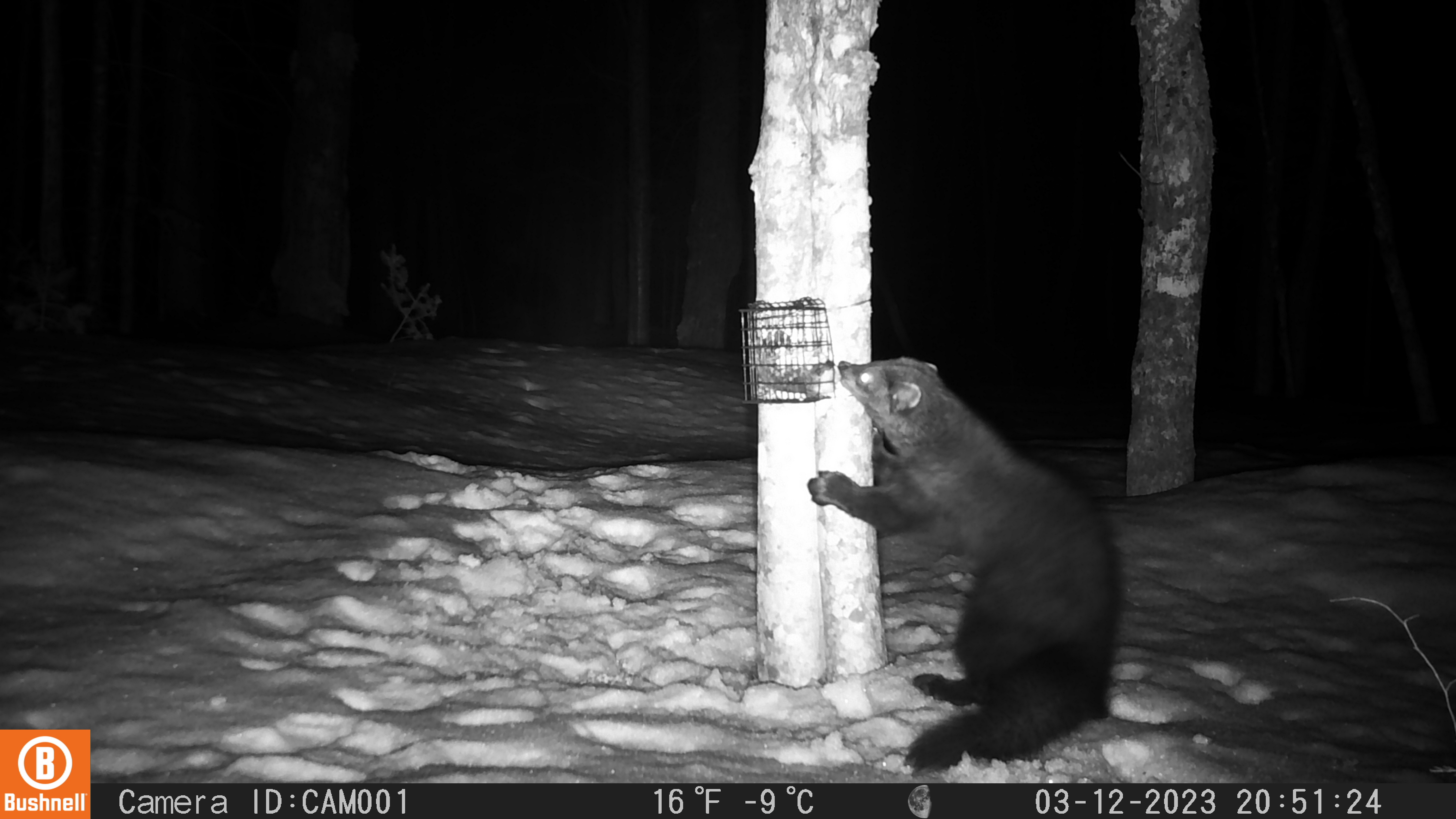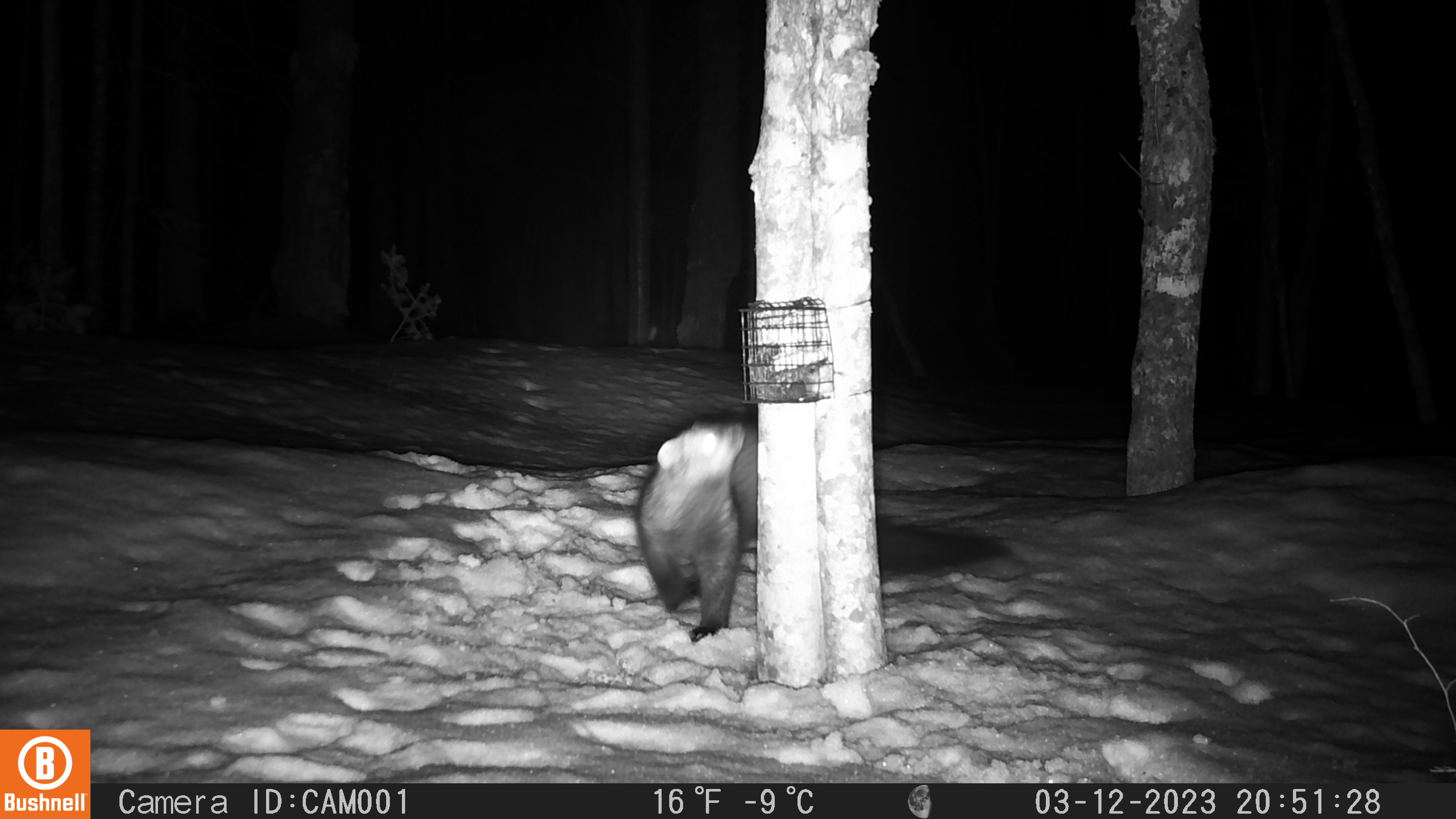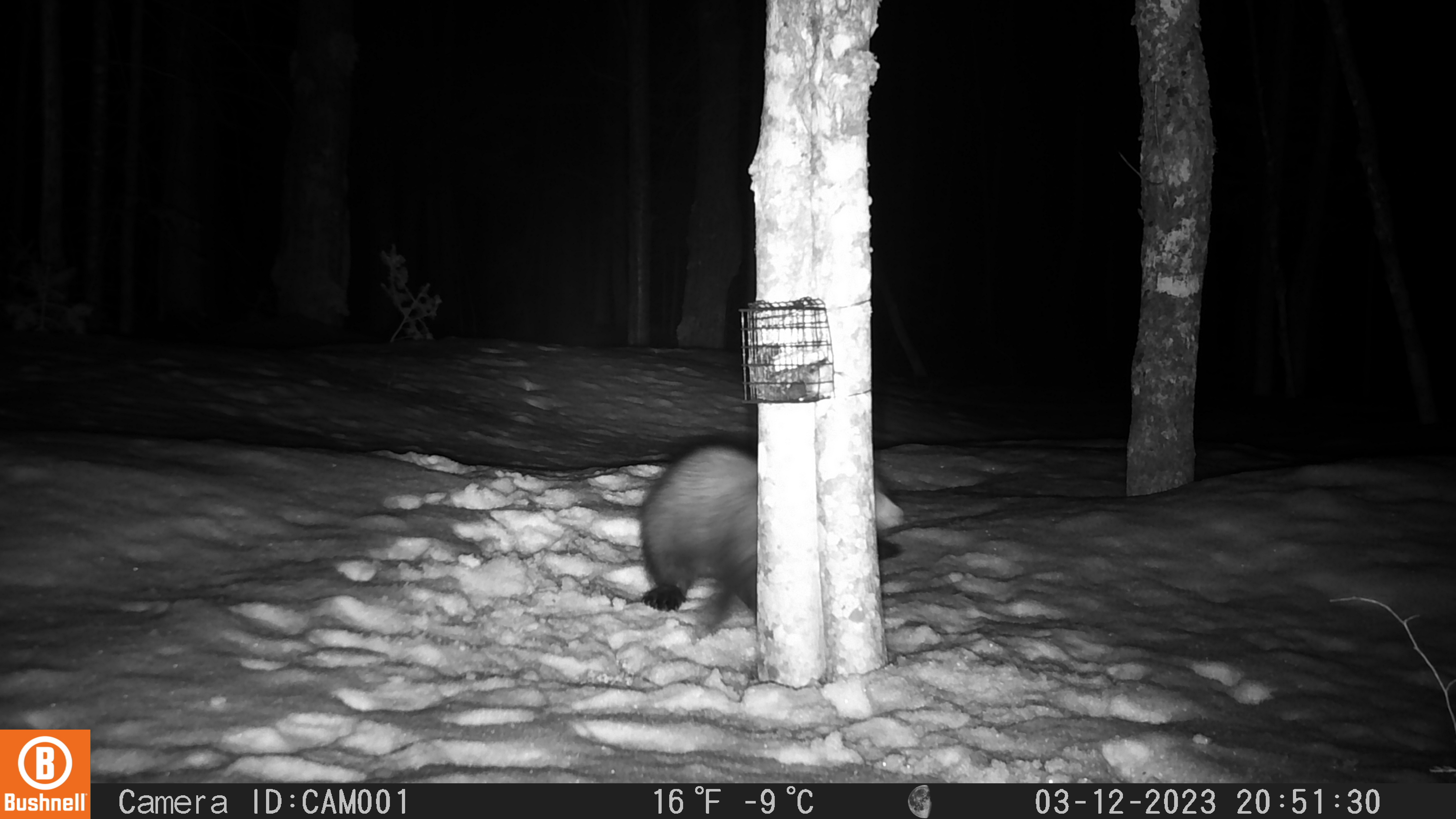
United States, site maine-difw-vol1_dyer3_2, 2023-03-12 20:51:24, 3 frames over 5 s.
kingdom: Animalia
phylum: Chordata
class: Mammalia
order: Carnivora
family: Mustelidae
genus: Pekania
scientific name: Pekania pennanti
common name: fisher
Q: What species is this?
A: Fisher (Pekania pennanti).